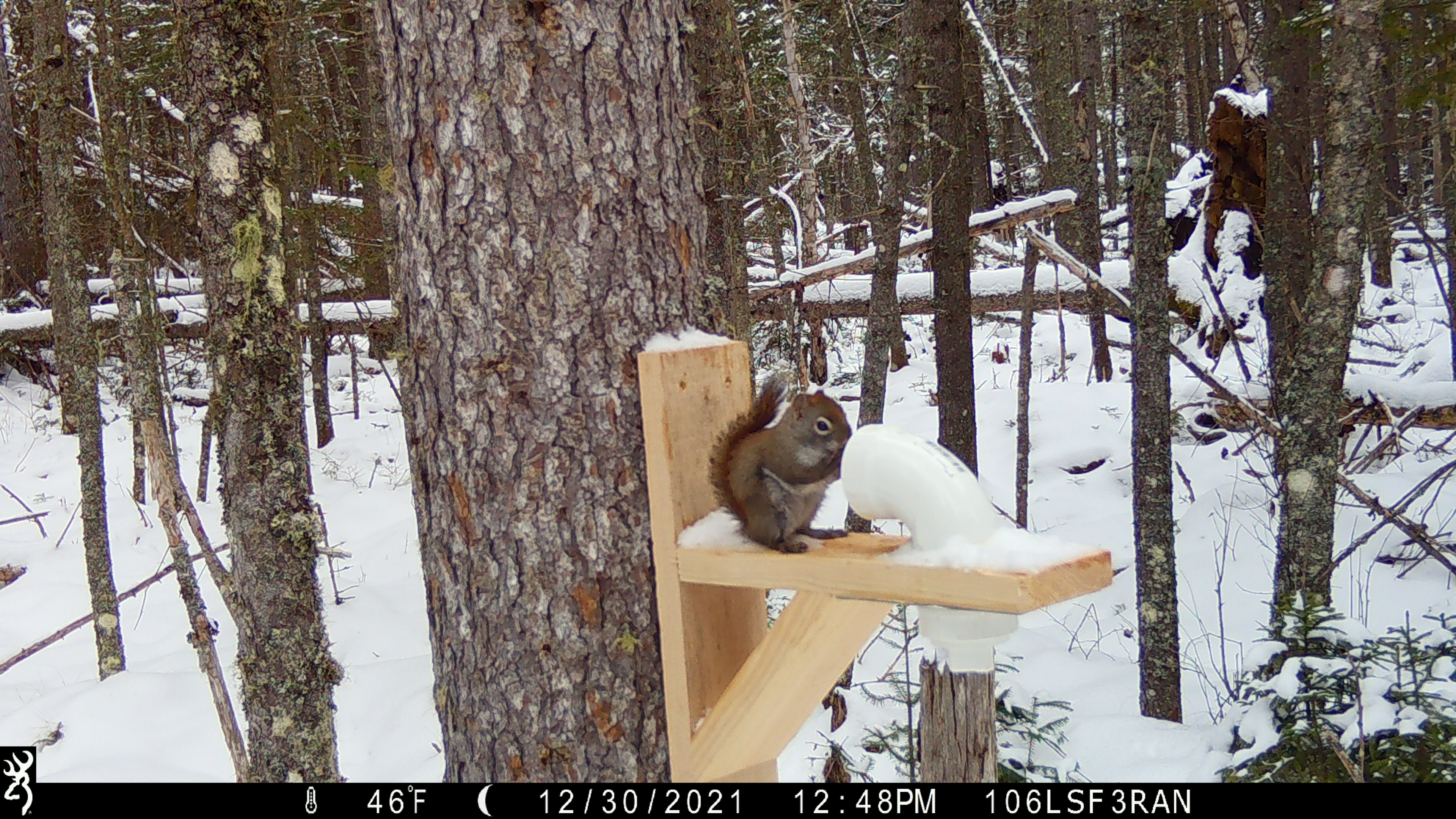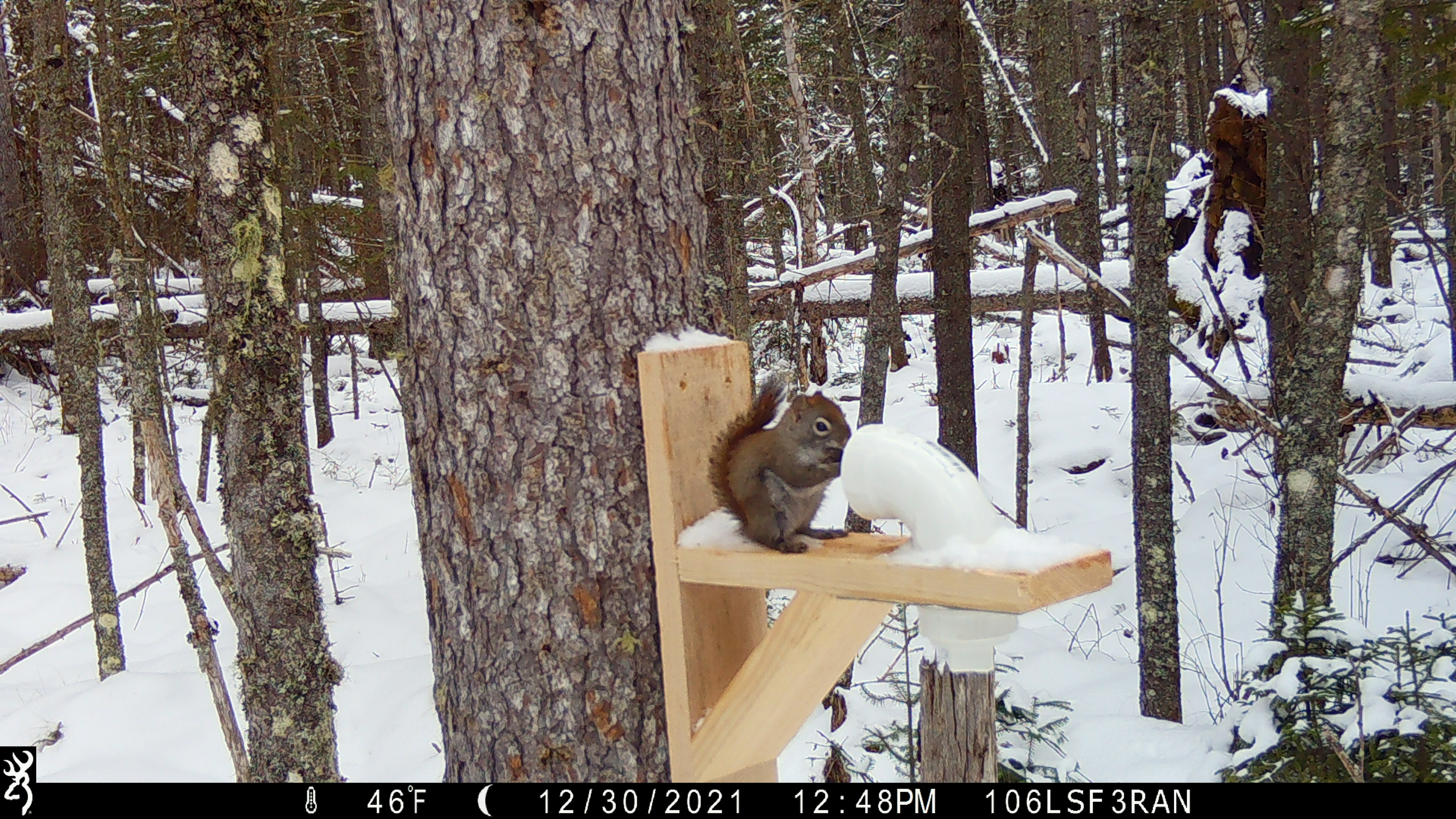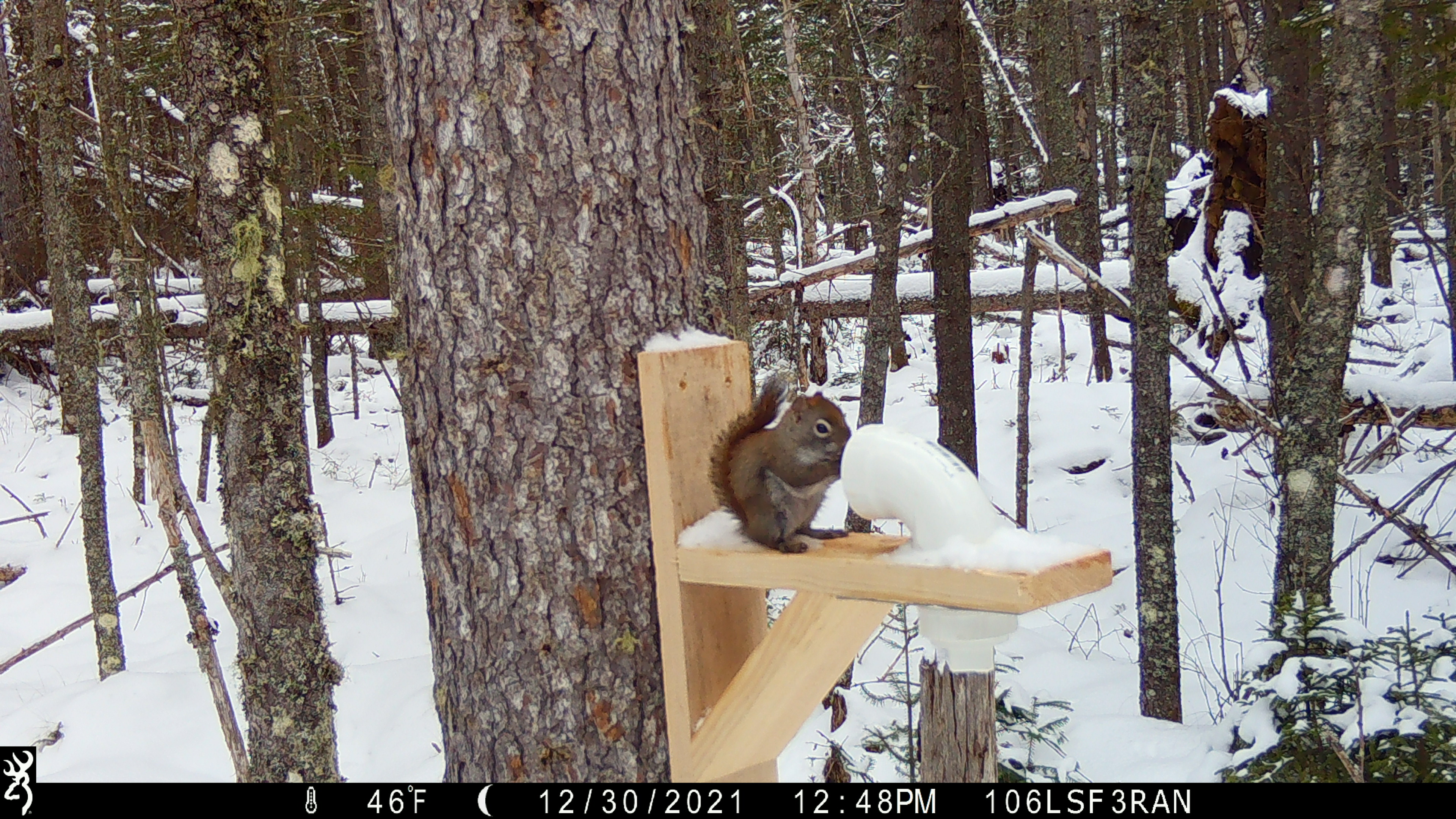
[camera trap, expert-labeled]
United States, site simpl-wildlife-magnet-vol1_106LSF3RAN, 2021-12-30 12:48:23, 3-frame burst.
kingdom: Animalia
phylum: Chordata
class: Mammalia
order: Rodentia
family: Sciuridae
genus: Tamiasciurus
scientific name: Tamiasciurus hudsonicus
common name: red squirrel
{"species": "red squirrel (Tamiasciurus hudsonicus)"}